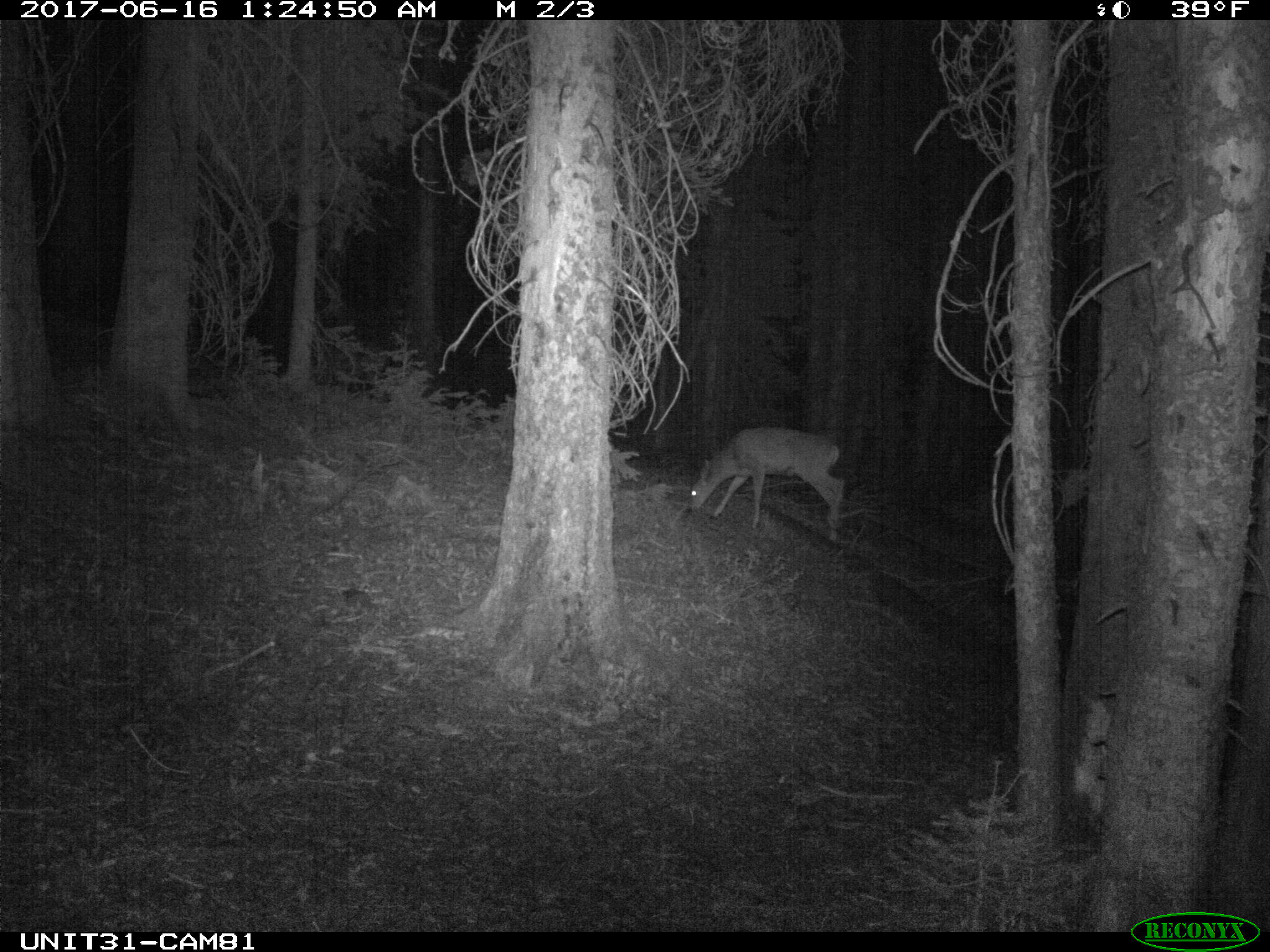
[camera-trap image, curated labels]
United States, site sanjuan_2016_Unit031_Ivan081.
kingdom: Animalia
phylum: Chordata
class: Mammalia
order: Artiodactyla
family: Cervidae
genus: Odocoileus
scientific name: Odocoileus hemionus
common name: mule deer